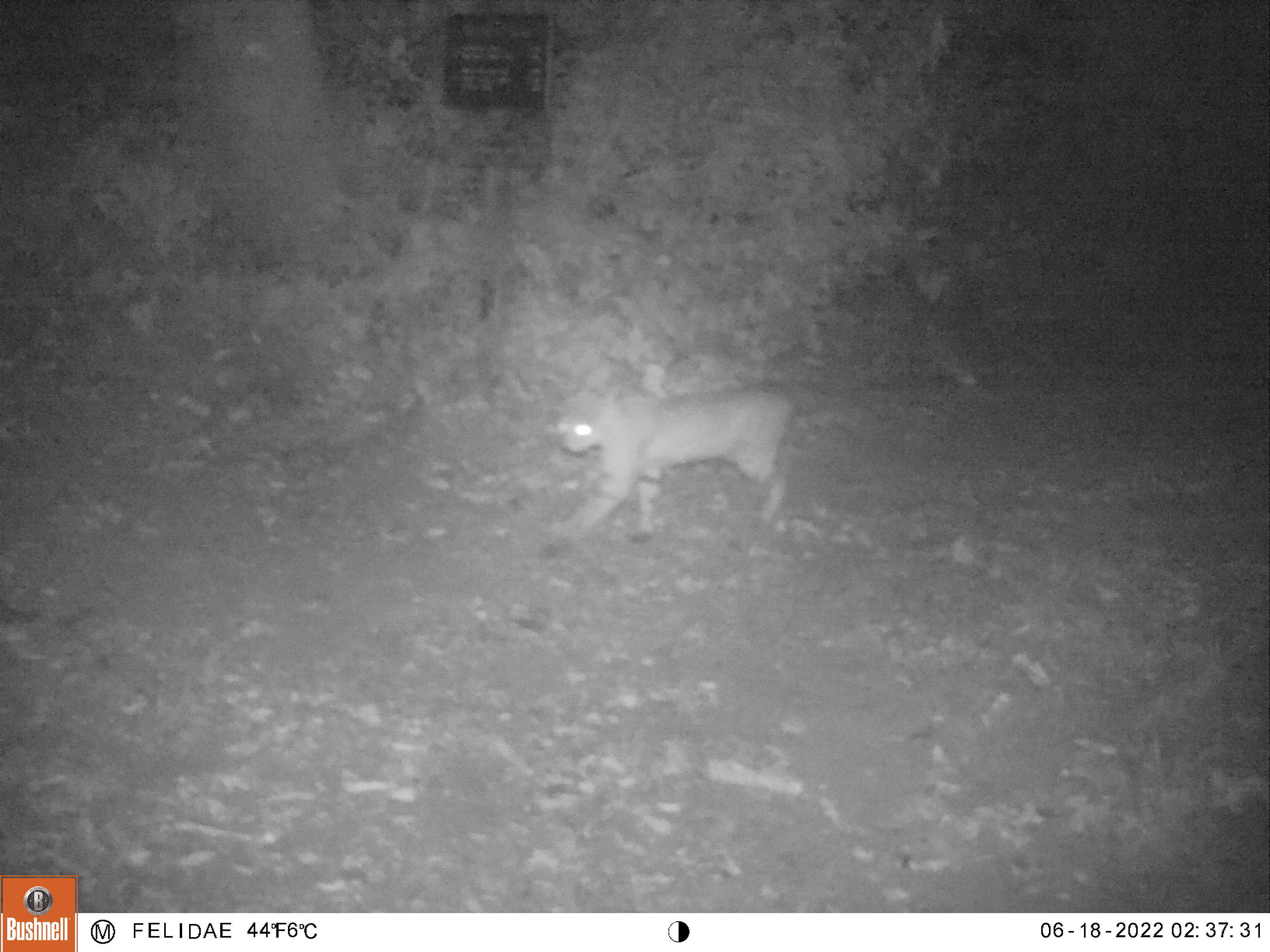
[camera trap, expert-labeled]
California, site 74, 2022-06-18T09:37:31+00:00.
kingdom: Animalia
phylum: Chordata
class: Mammalia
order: Carnivora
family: Felidae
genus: Lynx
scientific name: Lynx rufus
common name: bobcat